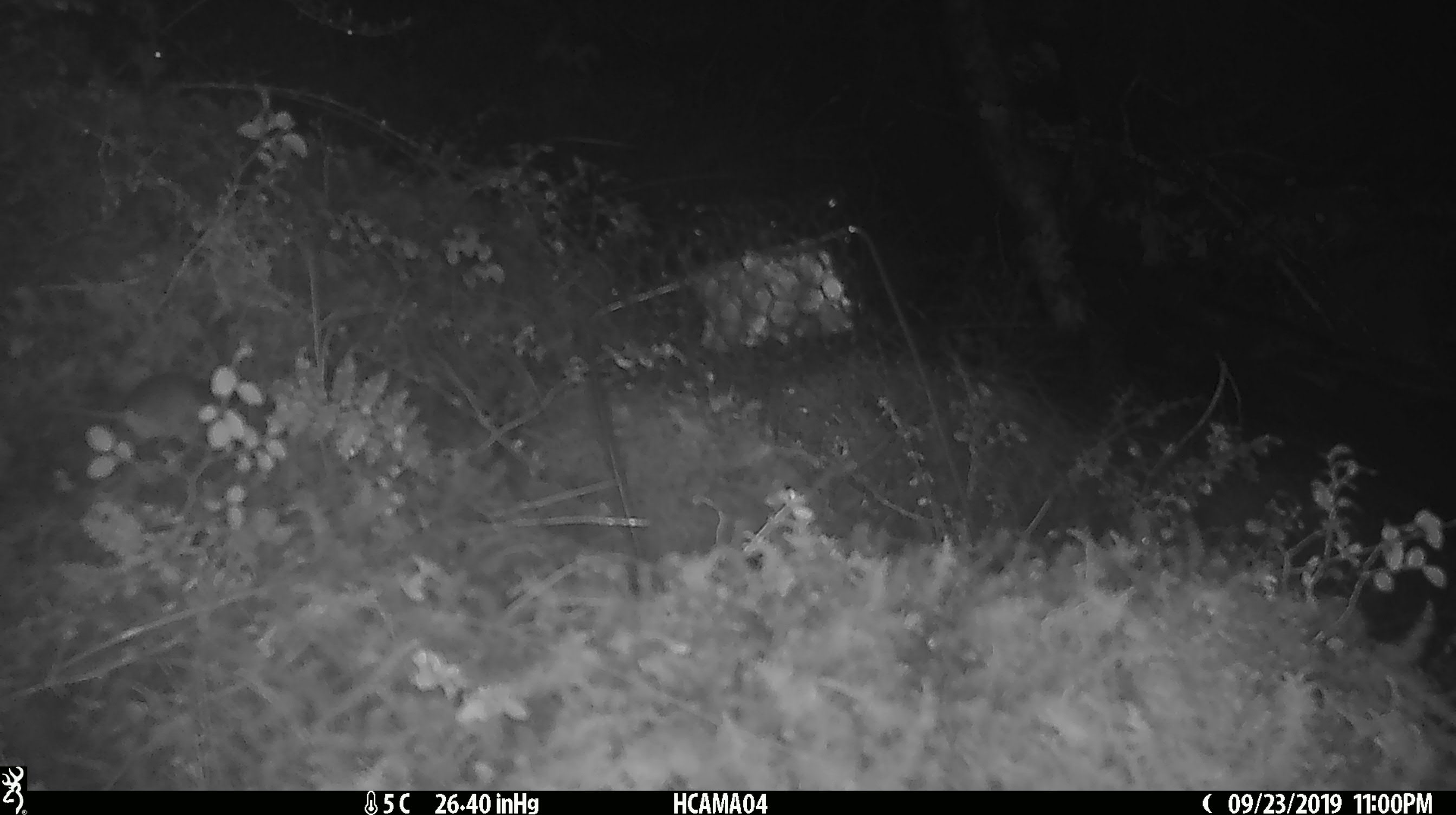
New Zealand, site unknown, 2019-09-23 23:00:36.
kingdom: Animalia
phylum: Chordata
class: Mammalia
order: Rodentia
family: Muridae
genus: Mus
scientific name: Mus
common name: mouse